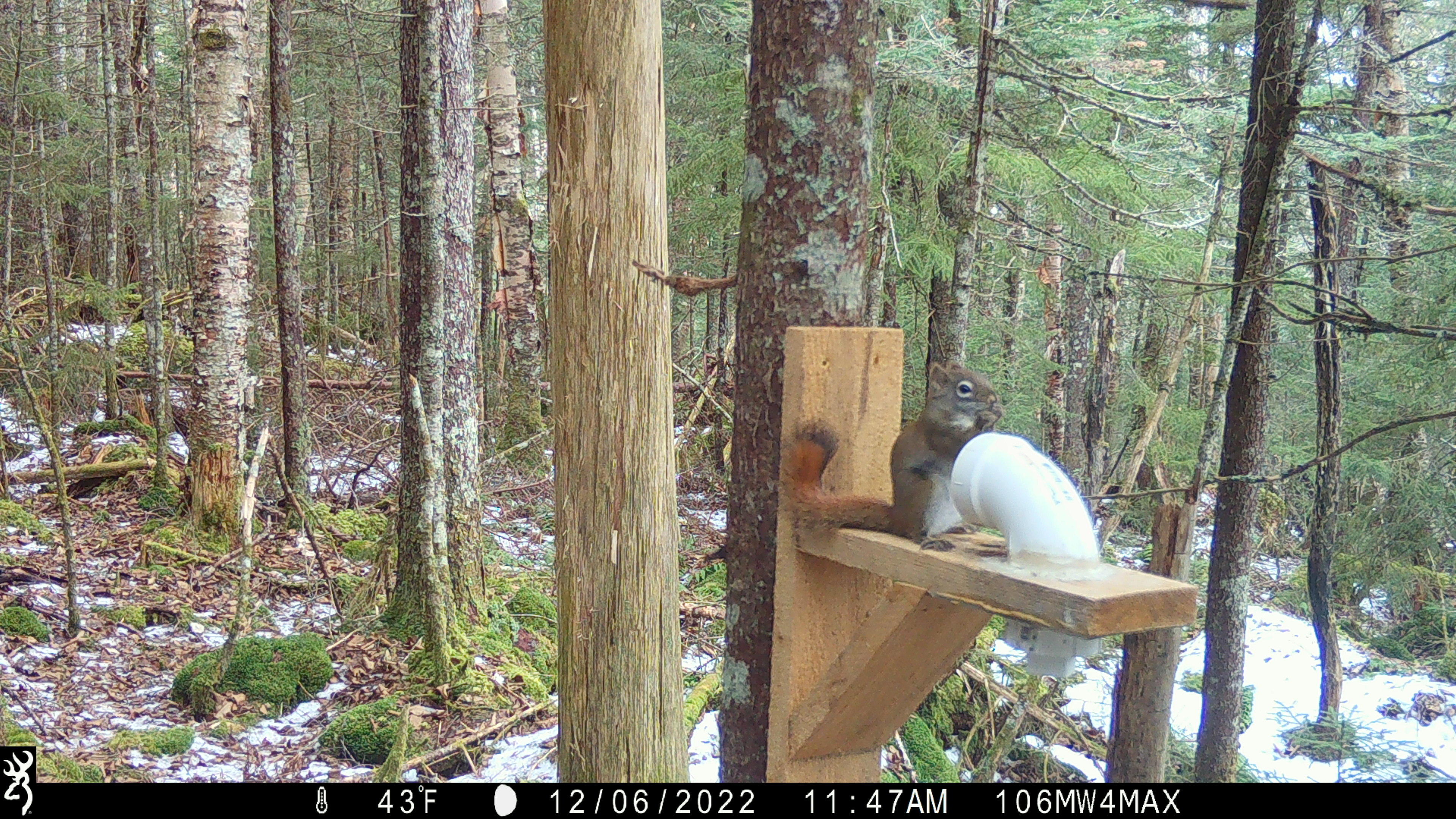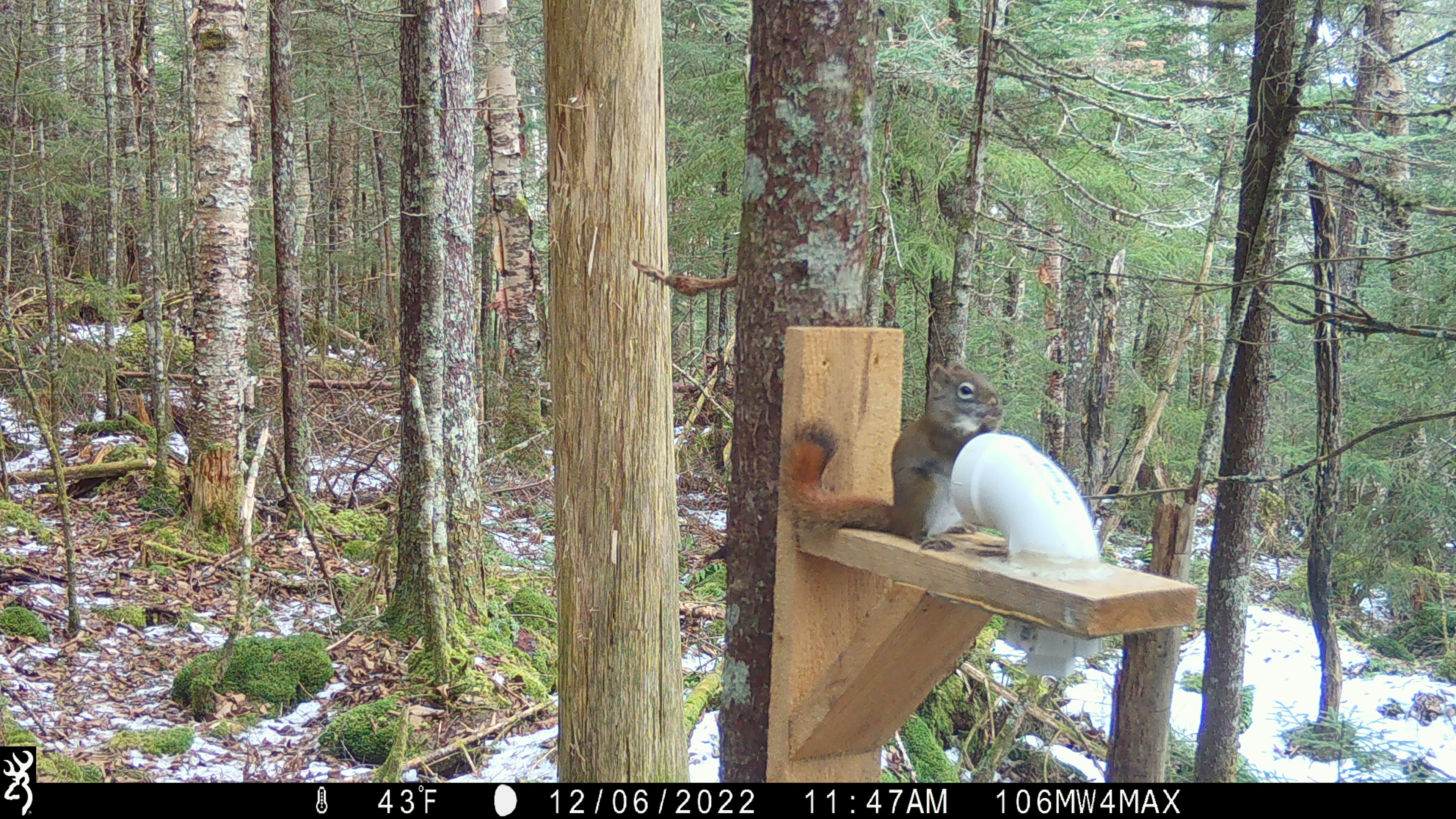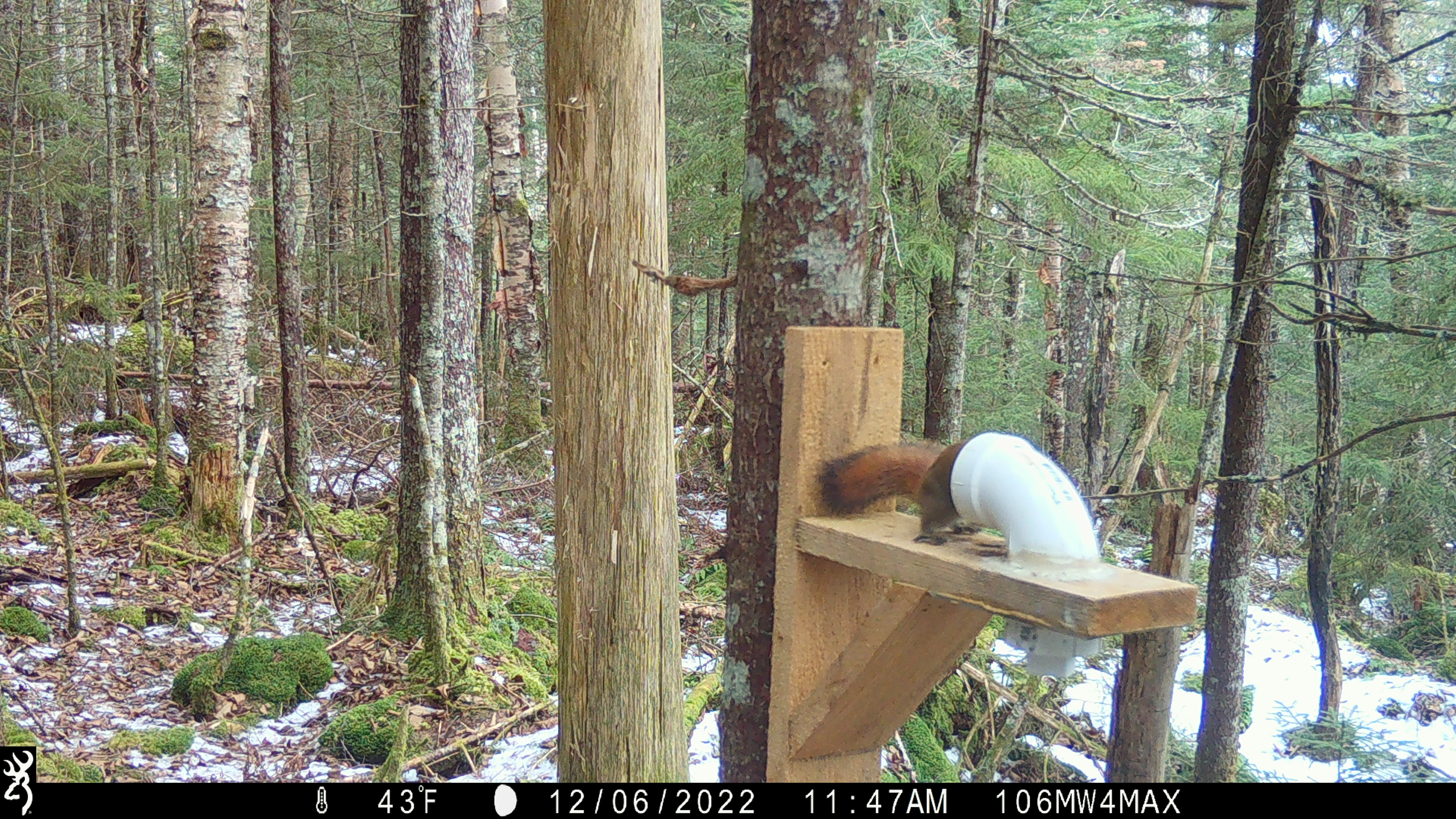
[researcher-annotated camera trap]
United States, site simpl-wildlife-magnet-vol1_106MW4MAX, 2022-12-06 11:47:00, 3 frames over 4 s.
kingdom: Animalia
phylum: Chordata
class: Mammalia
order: Rodentia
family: Sciuridae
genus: Tamiasciurus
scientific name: Tamiasciurus hudsonicus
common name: red squirrel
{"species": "red squirrel (Tamiasciurus hudsonicus)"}